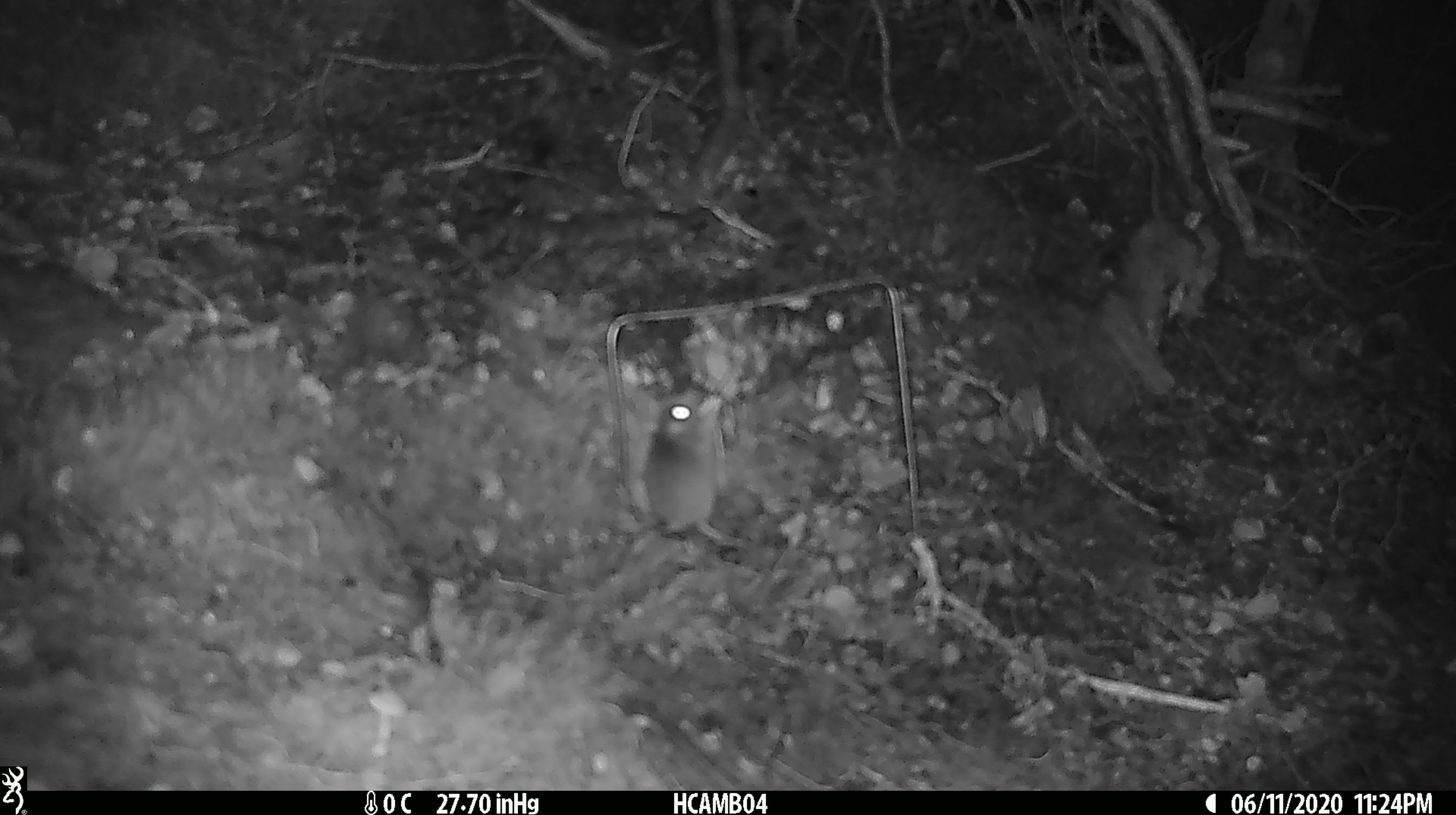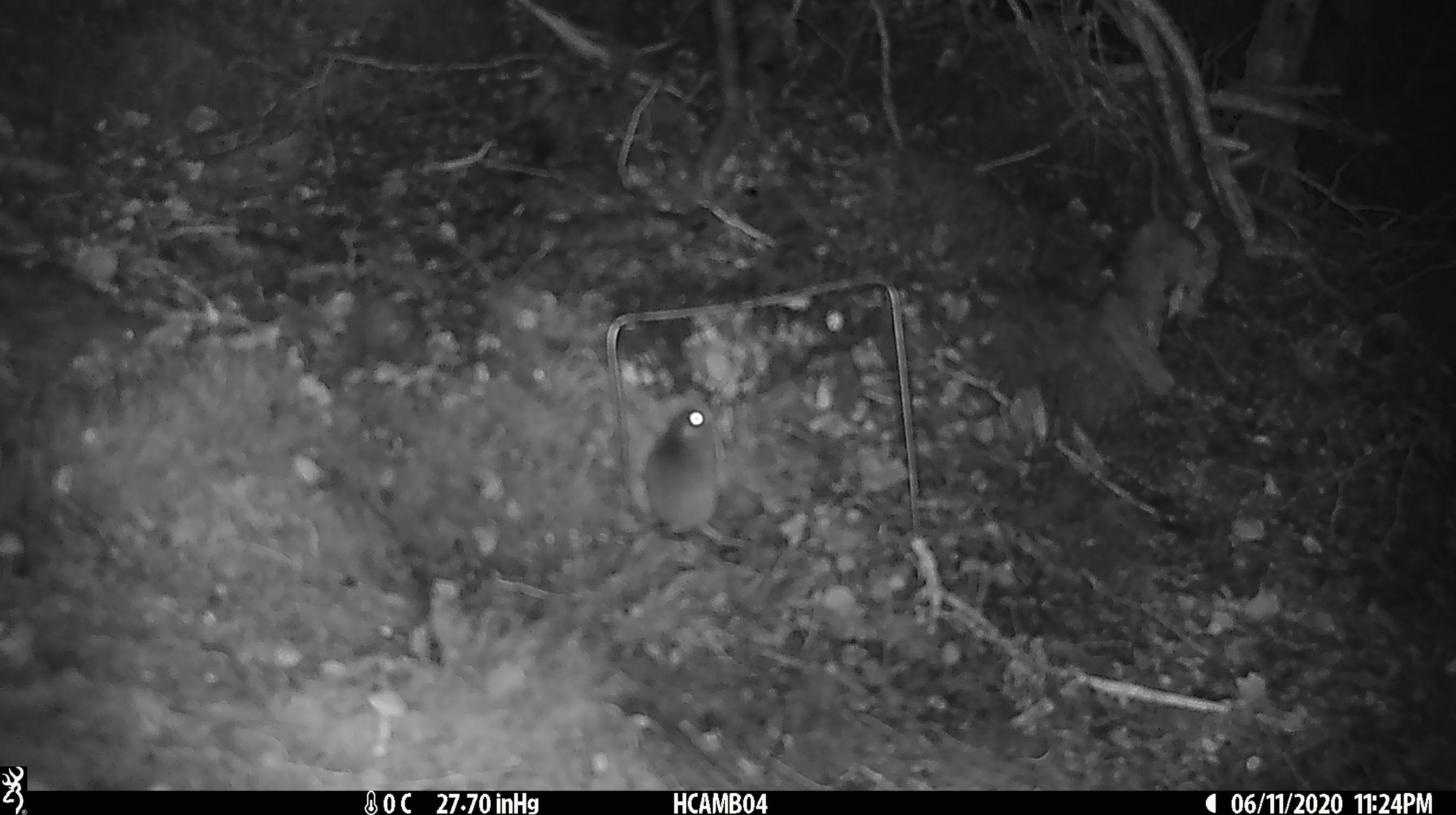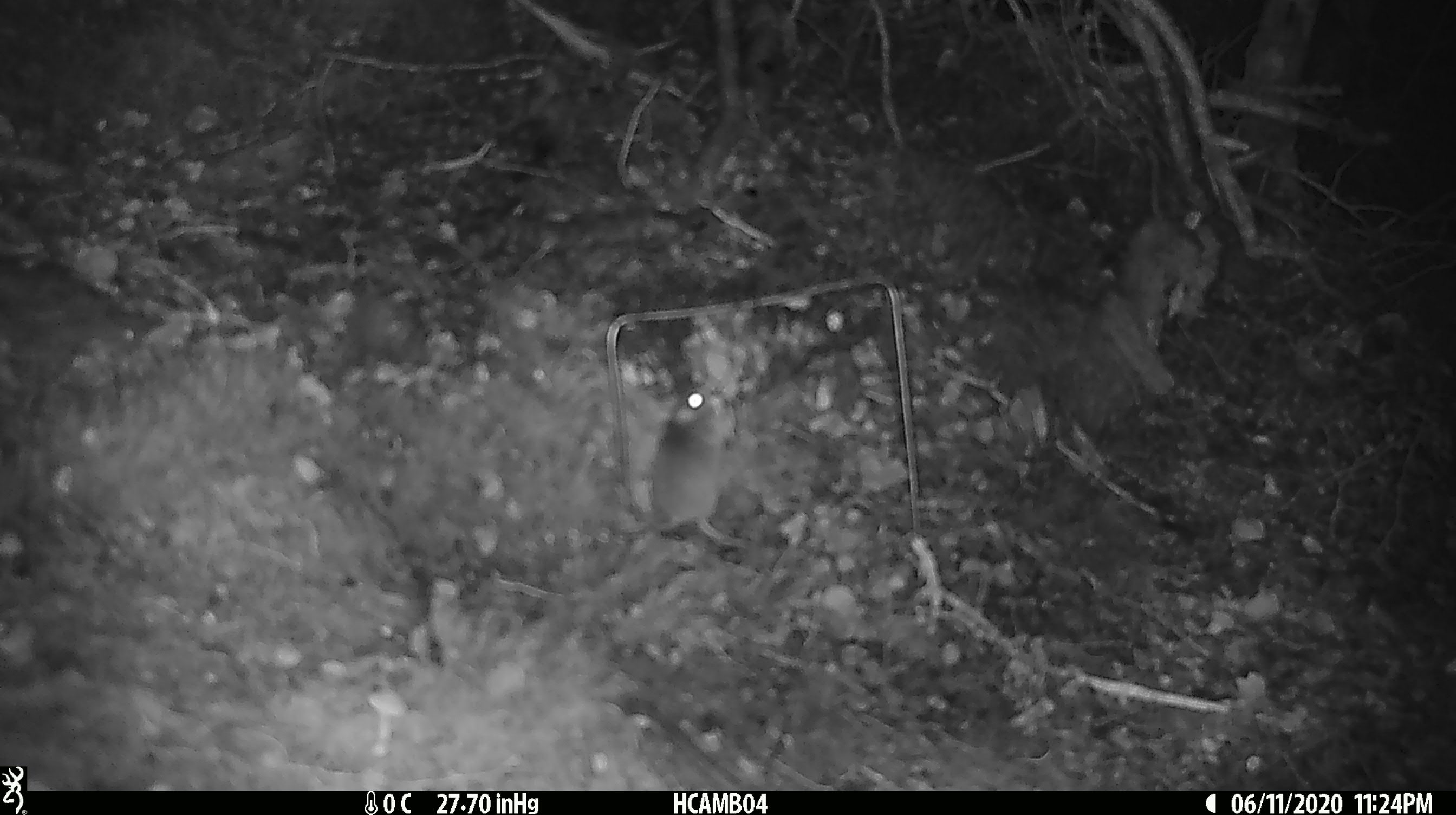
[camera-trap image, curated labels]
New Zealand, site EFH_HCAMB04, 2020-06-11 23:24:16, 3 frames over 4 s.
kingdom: Animalia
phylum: Chordata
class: Mammalia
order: Rodentia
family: Muridae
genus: Mus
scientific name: Mus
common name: mouse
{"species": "mouse (Mus)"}